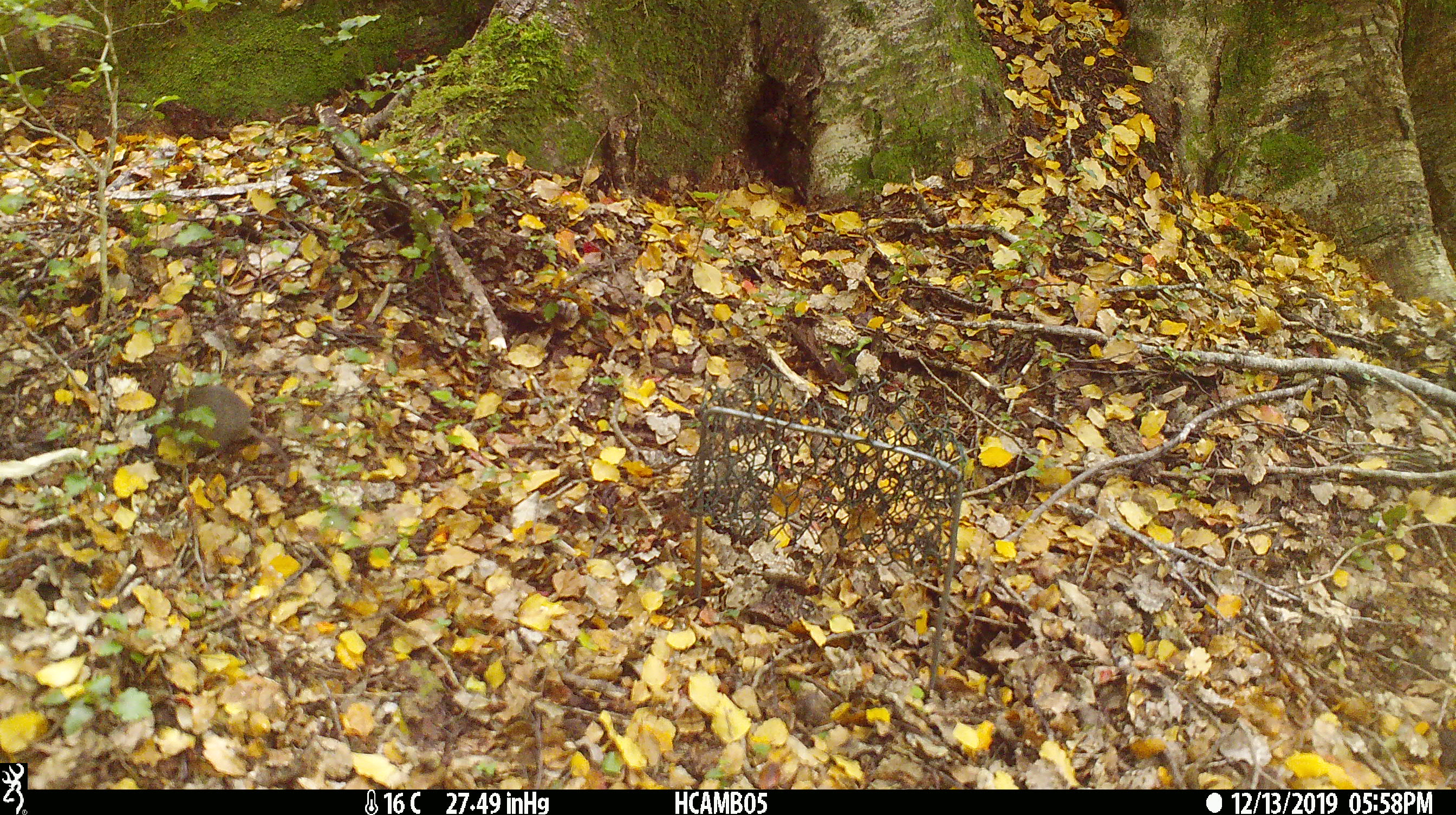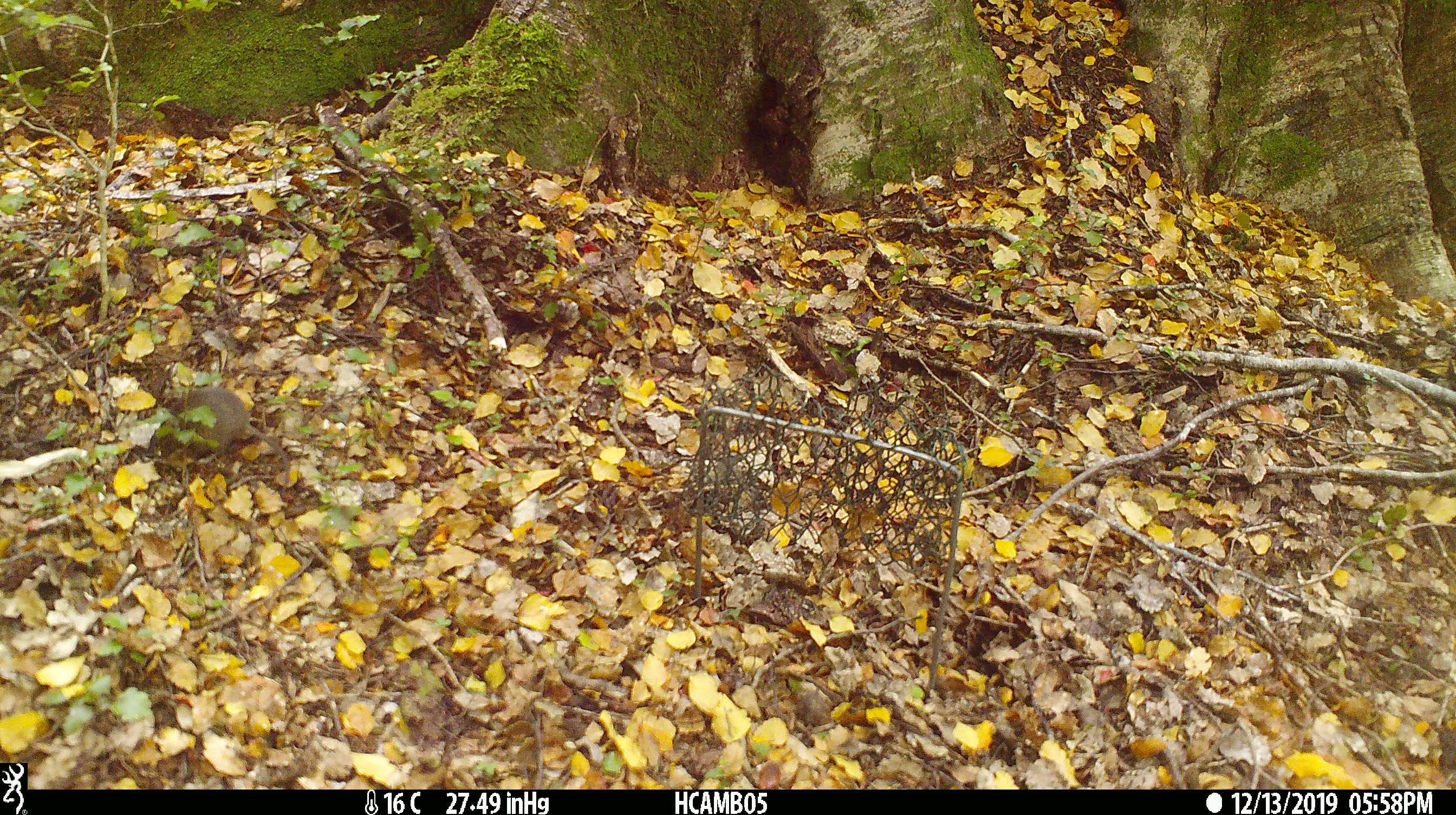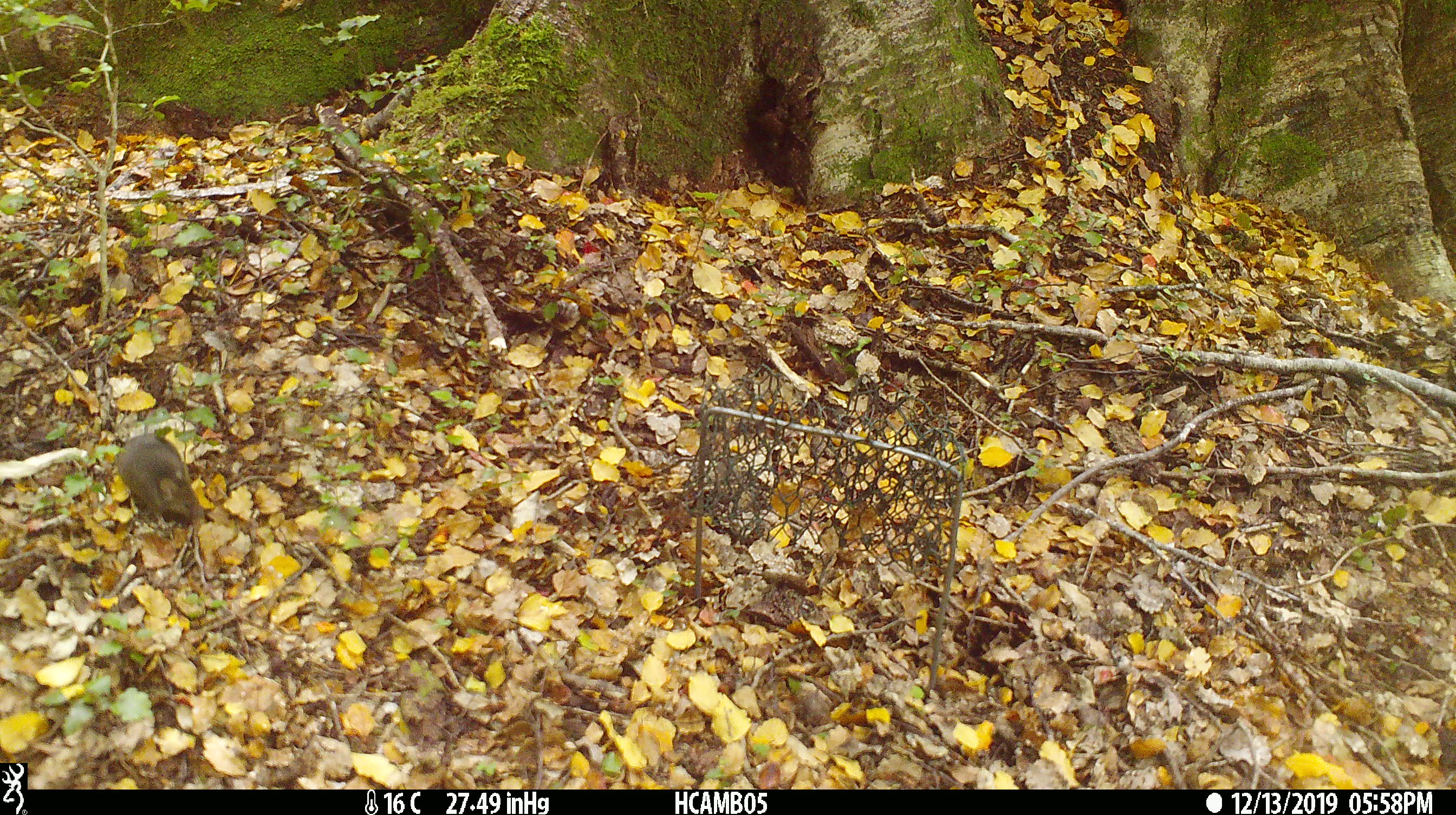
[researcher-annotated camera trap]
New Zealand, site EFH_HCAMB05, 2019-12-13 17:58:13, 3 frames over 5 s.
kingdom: Animalia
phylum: Chordata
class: Mammalia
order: Rodentia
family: Muridae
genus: Mus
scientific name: Mus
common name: mouse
Mouse (Mus).